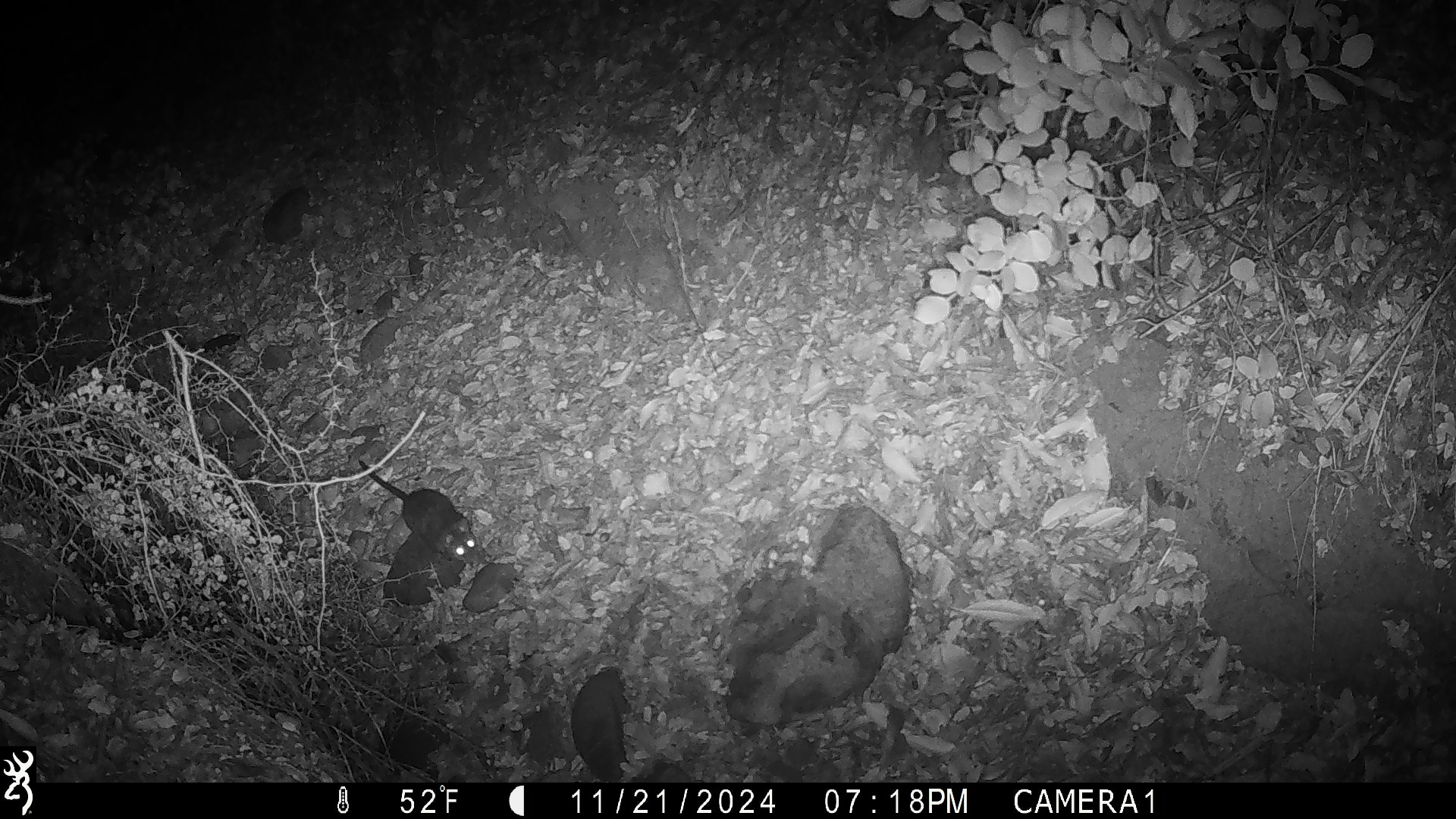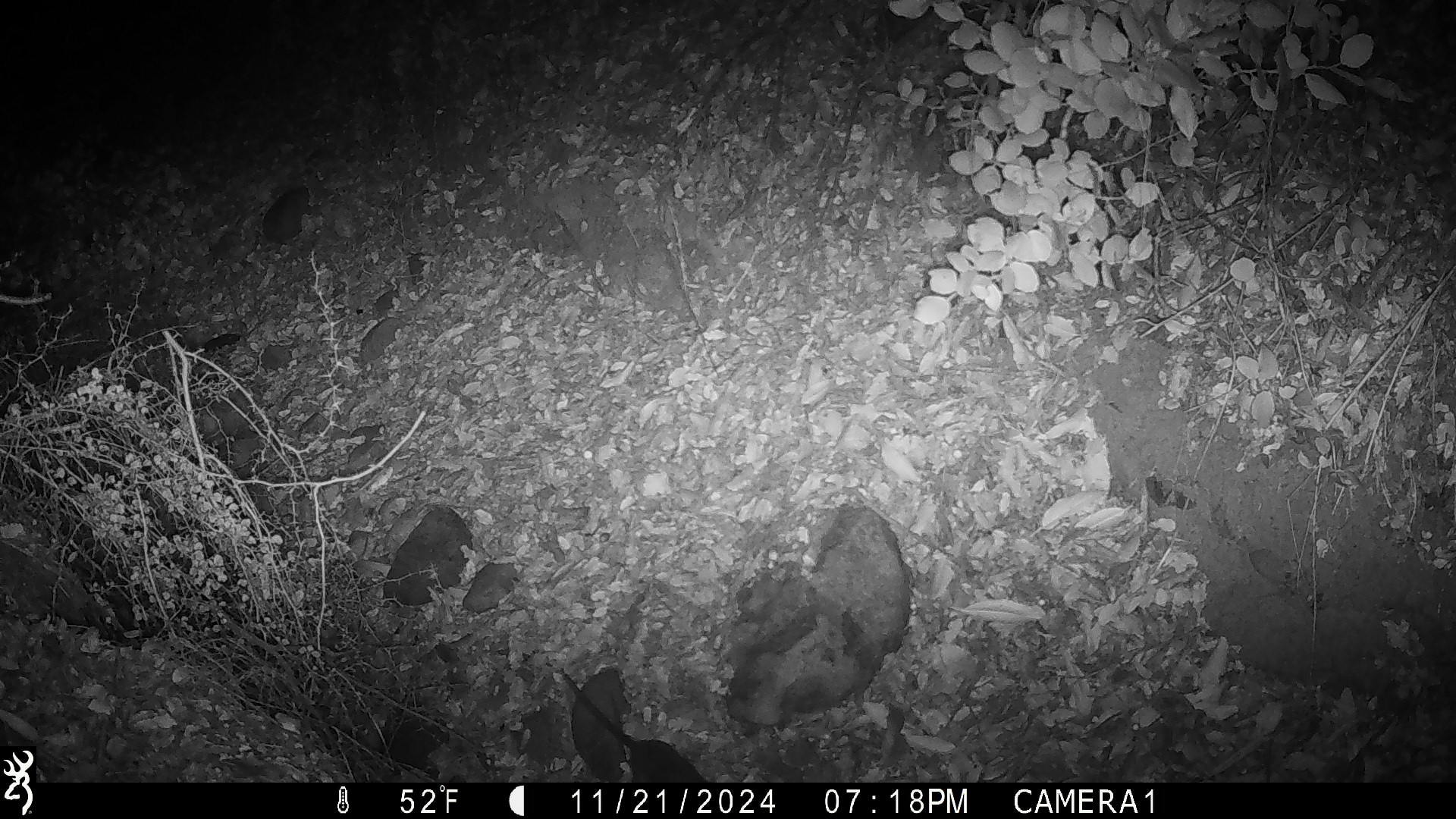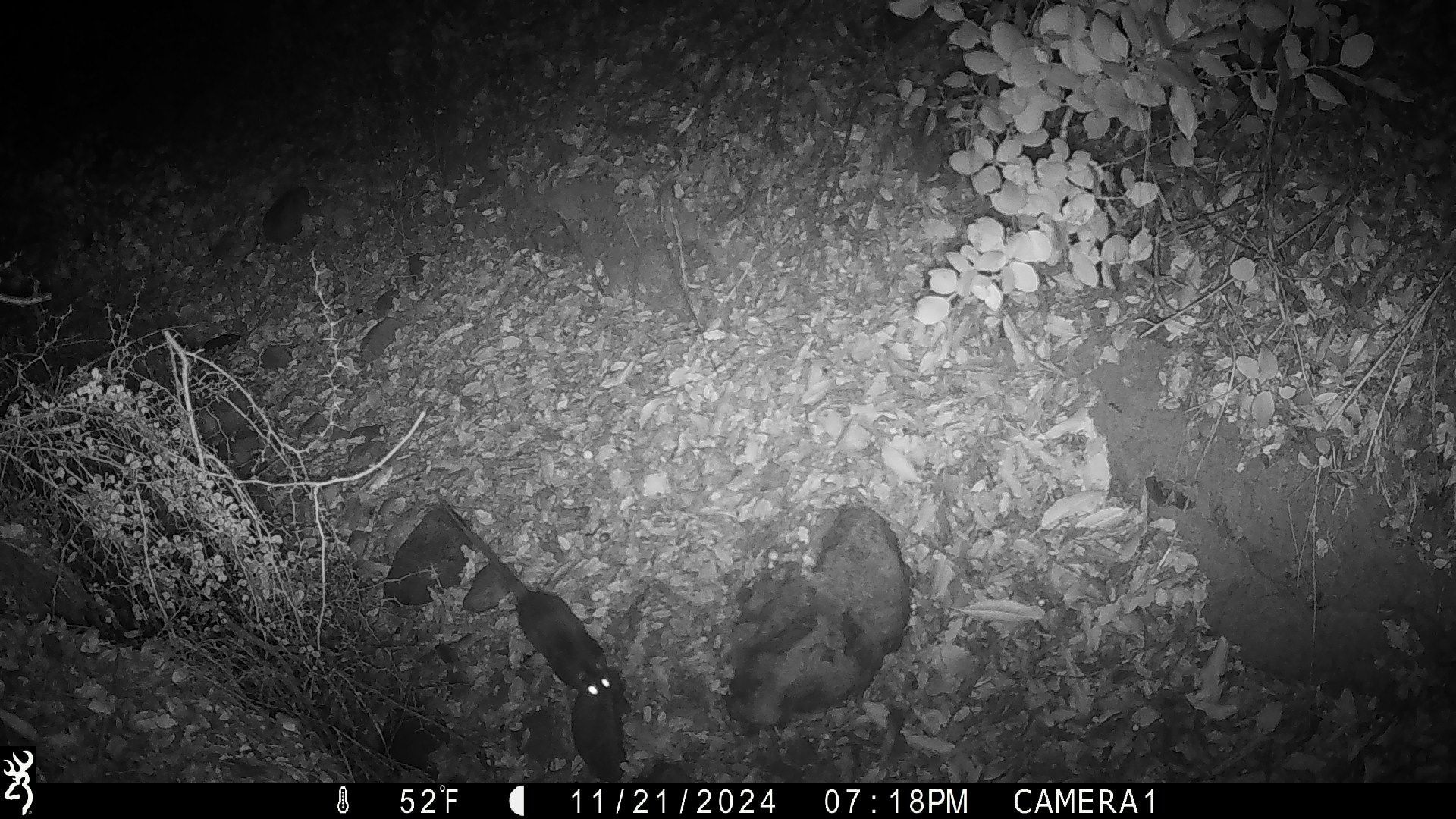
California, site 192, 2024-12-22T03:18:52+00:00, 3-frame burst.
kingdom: Animalia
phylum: Chordata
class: Mammalia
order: Rodentia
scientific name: Rodentia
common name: mouse or rat